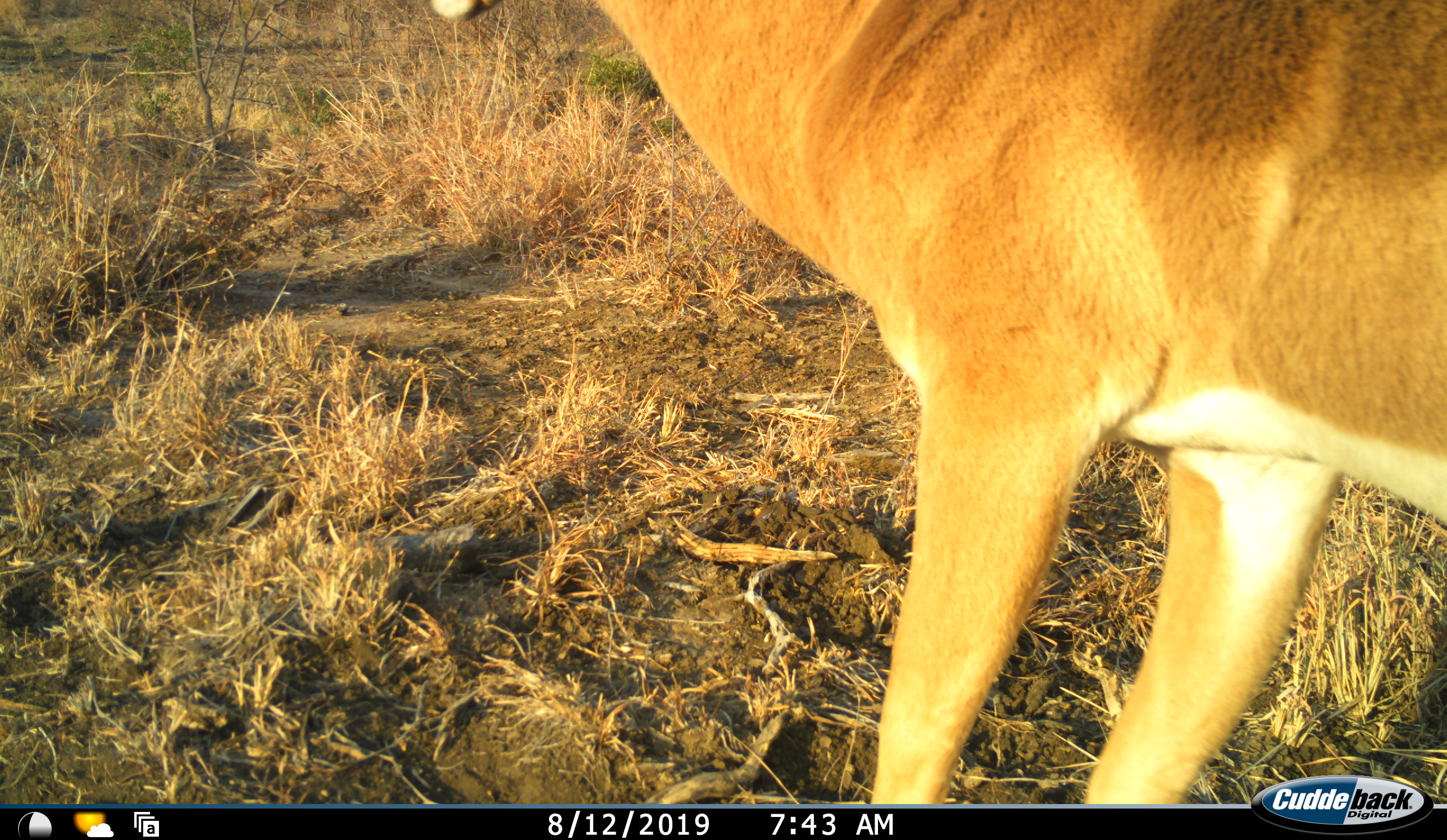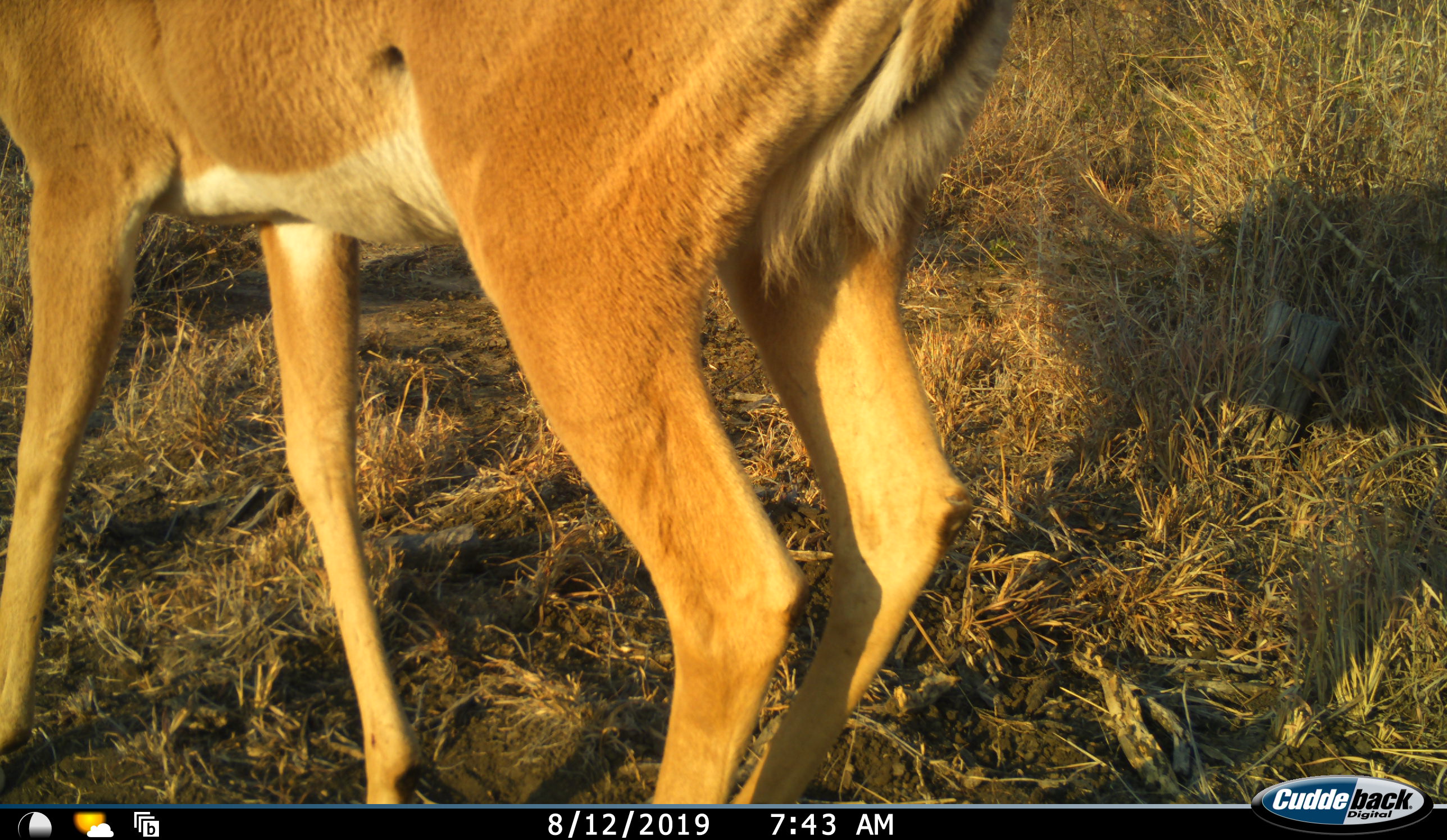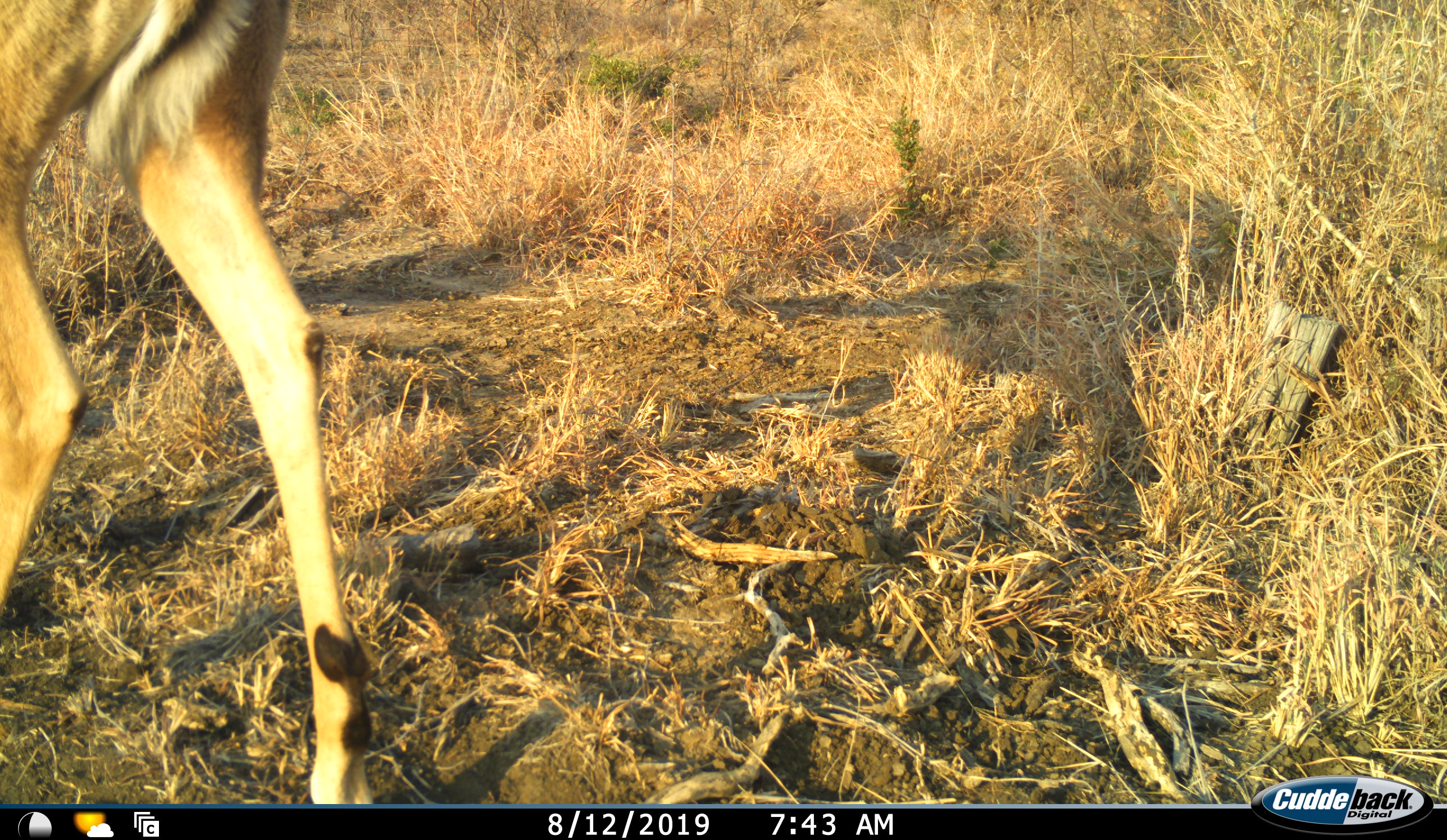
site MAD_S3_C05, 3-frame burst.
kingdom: Animalia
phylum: Chordata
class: Mammalia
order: Artiodactyla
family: Bovidae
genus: Aepyceros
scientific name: Aepyceros melampus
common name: impala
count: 1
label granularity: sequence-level